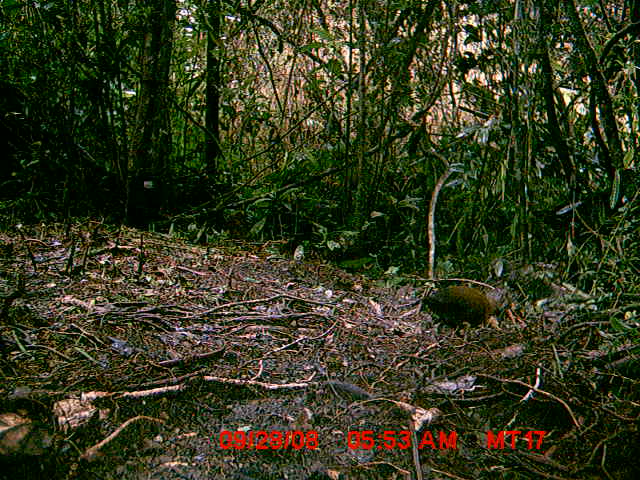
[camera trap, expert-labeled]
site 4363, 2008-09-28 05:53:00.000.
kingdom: Animalia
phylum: Chordata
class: Aves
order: Gruiformes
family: Sarothruridae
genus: Mentocrex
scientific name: Mentocrex kioloides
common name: madagascar wood rail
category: canirallus kioloides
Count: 1.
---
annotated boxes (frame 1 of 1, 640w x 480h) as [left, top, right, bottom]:
canirallus kioloides: [424, 284, 510, 338]